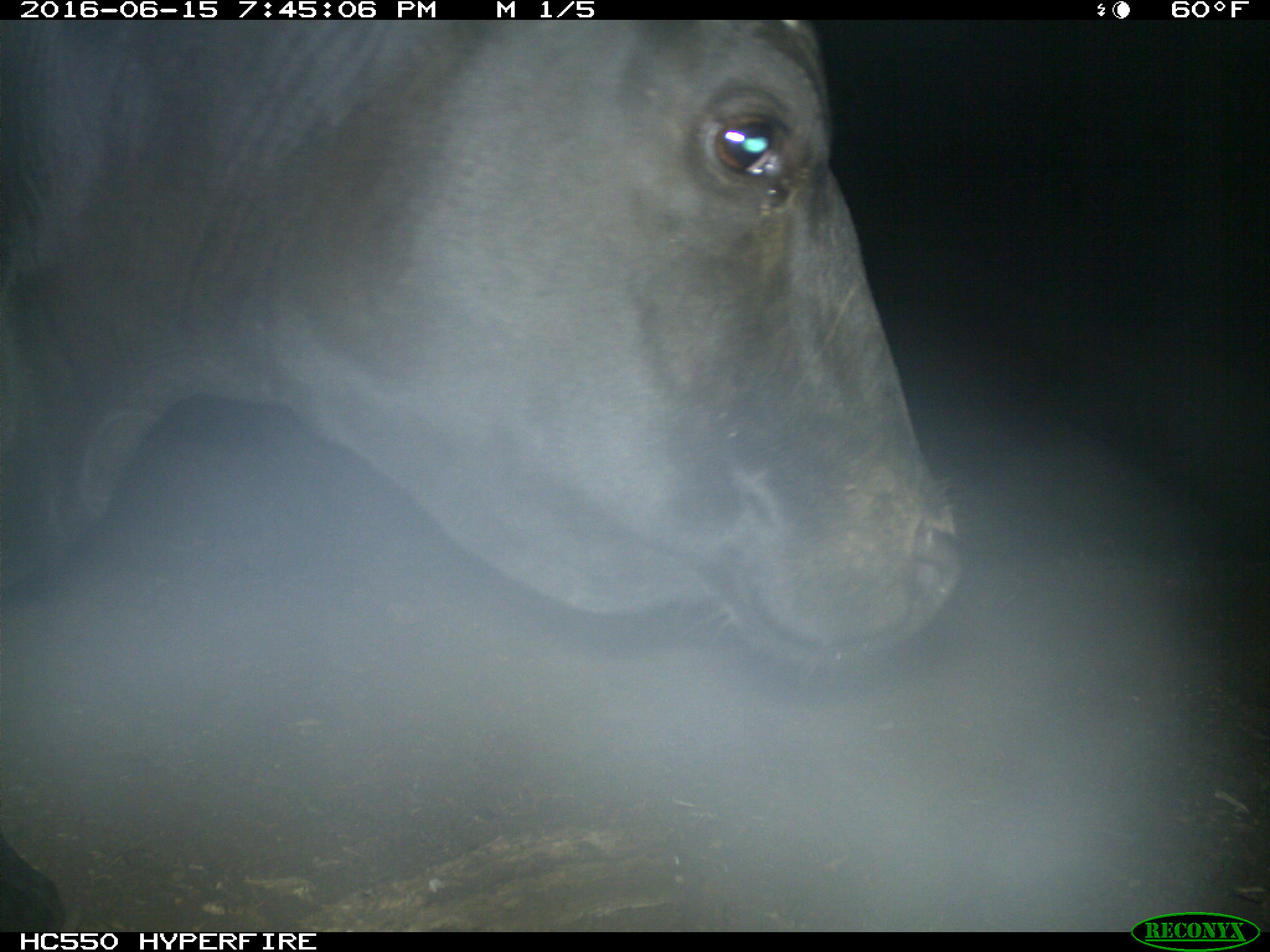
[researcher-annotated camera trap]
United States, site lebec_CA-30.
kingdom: Animalia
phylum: Chordata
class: Mammalia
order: Artiodactyla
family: Bovidae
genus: Bos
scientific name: Bos taurus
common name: domestic cow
Bos taurus (domestic cow).